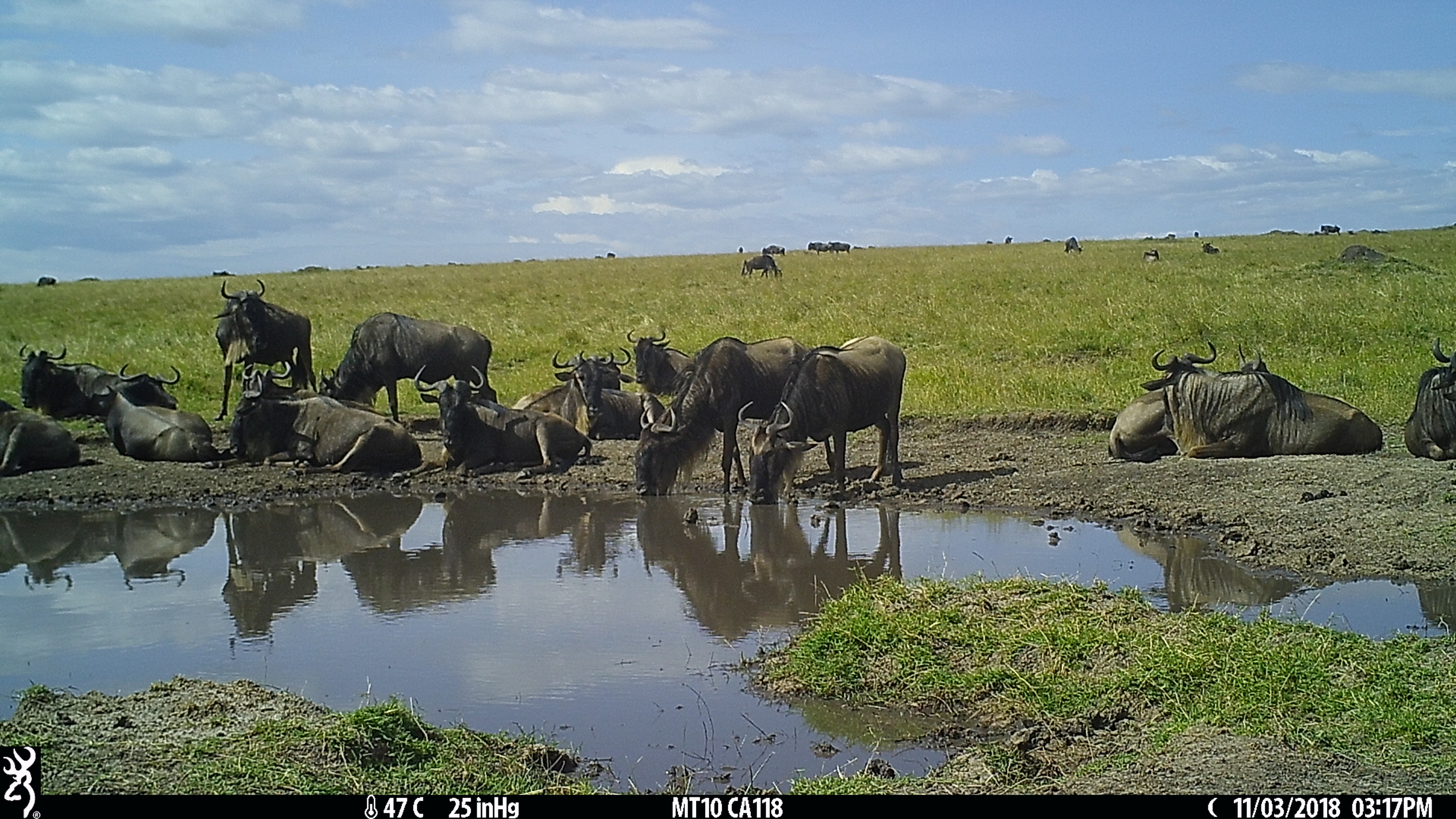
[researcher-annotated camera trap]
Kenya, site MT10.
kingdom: Animalia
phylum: Chordata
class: Mammalia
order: Artiodactyla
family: Bovidae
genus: Connochaetes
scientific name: Connochaetes taurinus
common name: blue wildebeest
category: wildebeest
Wildebeest (blue wildebeest) (Connochaetes taurinus).